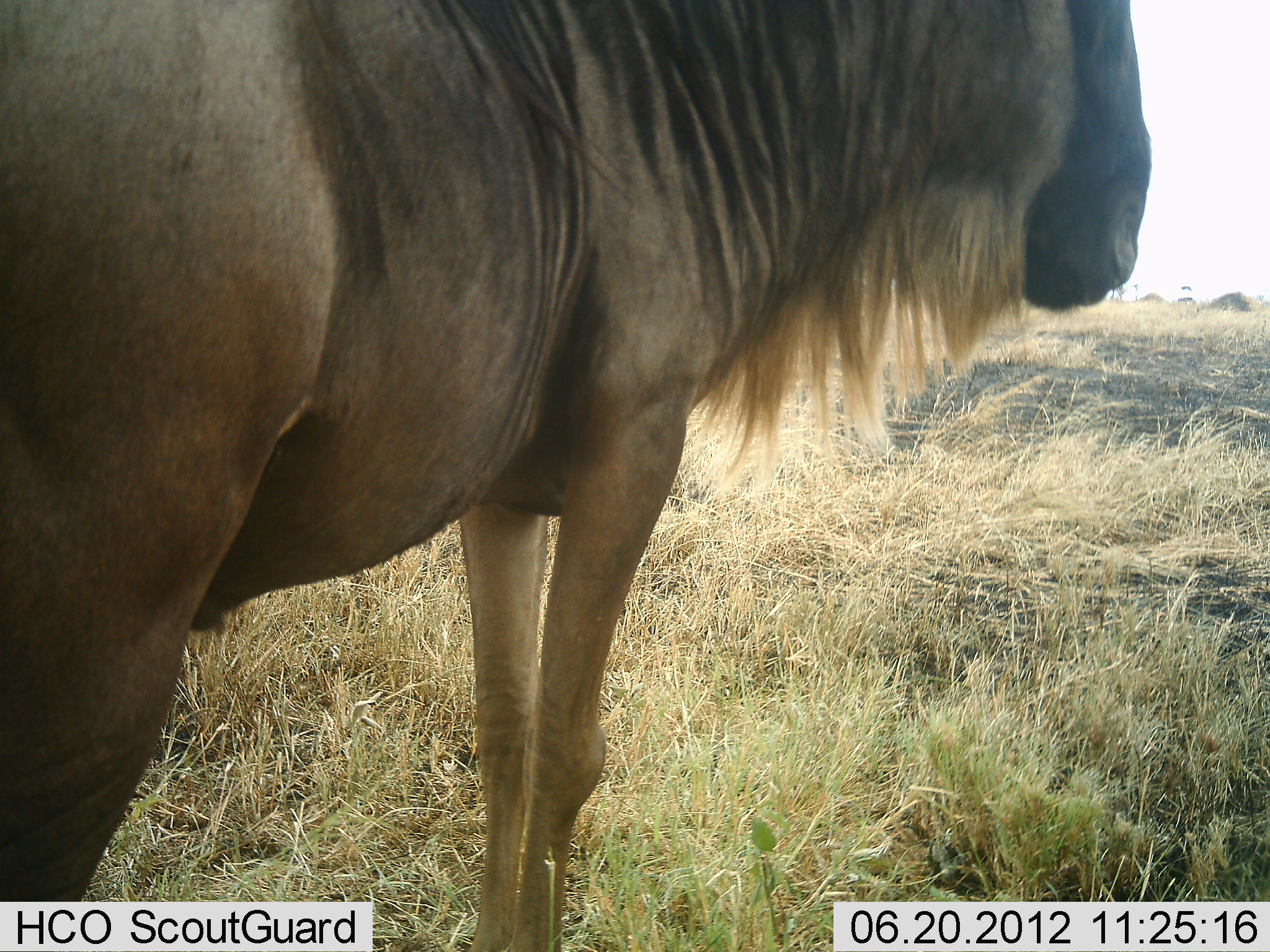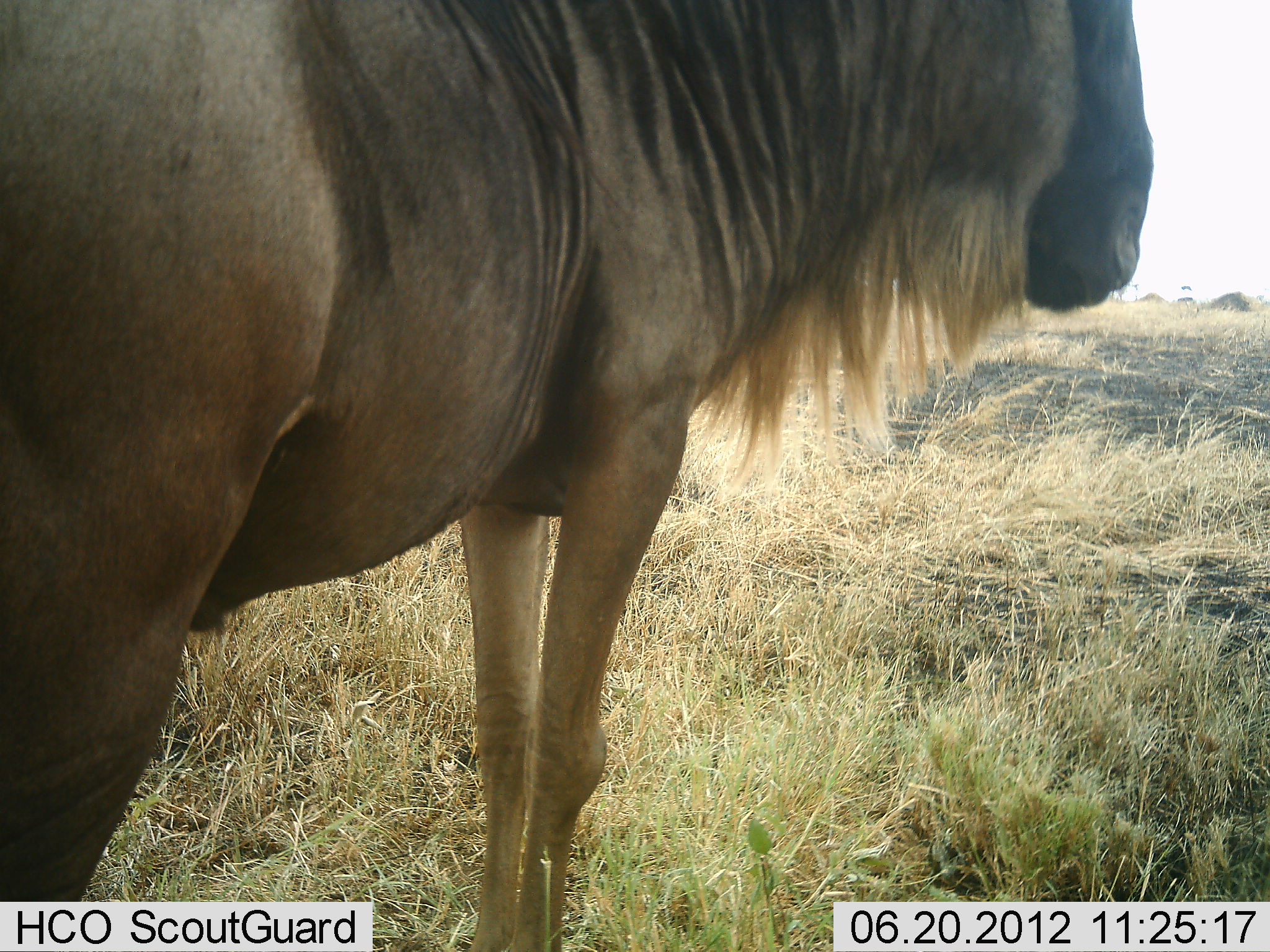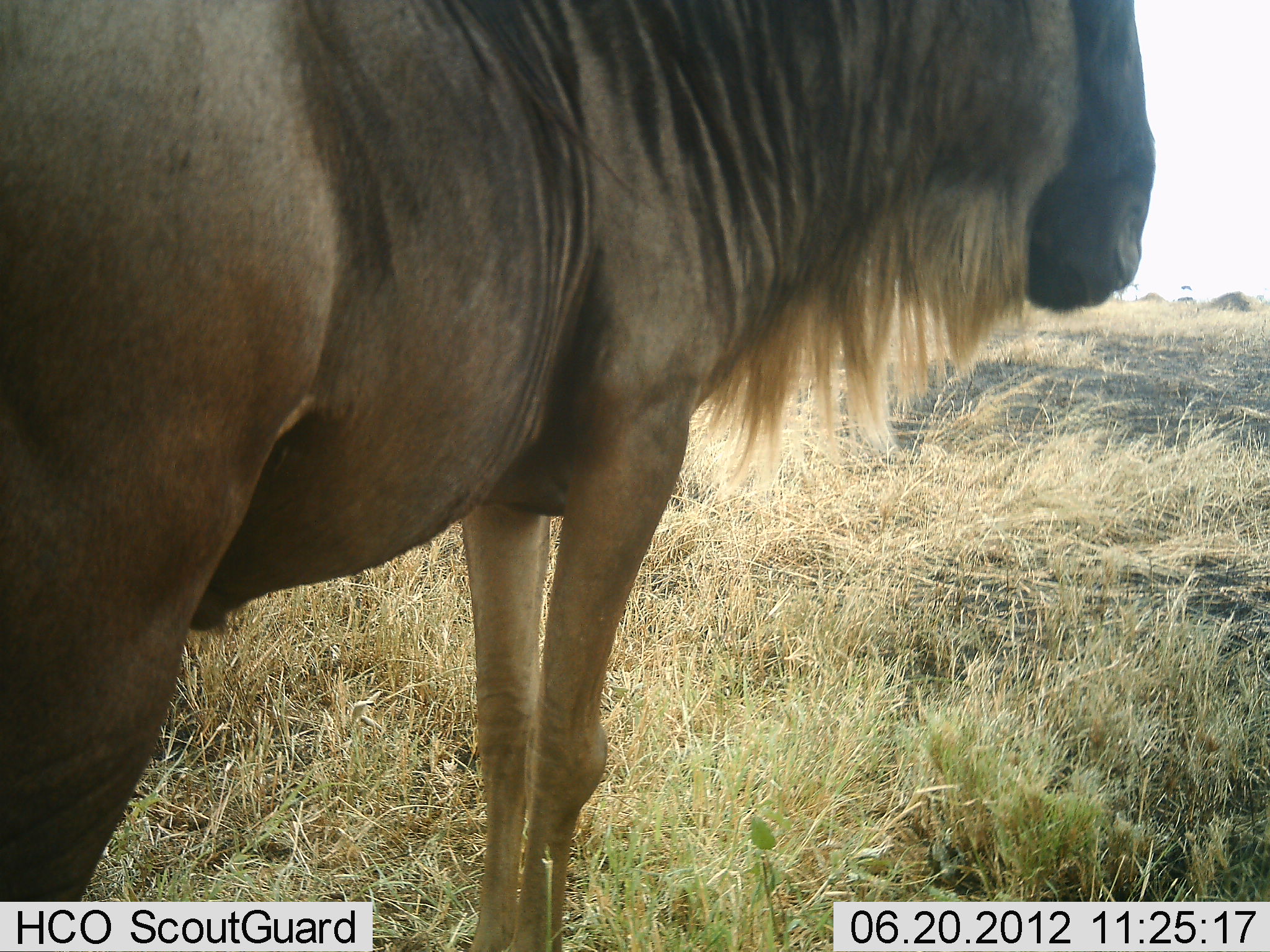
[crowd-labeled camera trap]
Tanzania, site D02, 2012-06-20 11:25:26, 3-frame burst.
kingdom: Animalia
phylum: Chordata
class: Mammalia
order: Artiodactyla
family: Bovidae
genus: Connochaetes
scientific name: Connochaetes taurinus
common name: blue wildebeest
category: wildebeest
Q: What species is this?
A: Wildebeest (blue wildebeest) (Connochaetes taurinus).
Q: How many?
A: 1.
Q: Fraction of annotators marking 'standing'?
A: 100%.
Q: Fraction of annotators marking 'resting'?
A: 0%.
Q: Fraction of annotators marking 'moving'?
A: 0%.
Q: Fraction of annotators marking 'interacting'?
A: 0%.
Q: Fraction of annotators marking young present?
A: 0%.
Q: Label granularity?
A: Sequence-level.